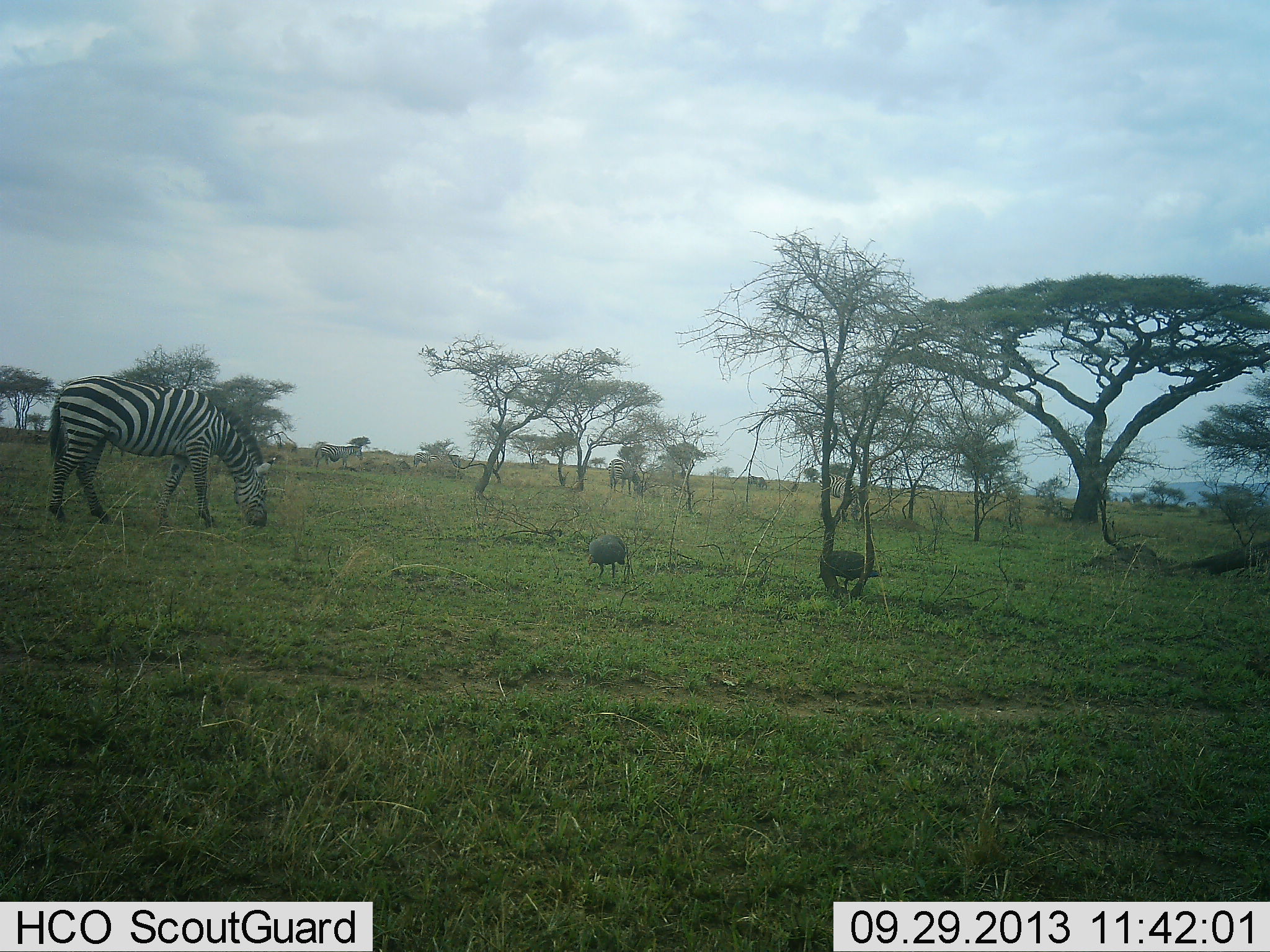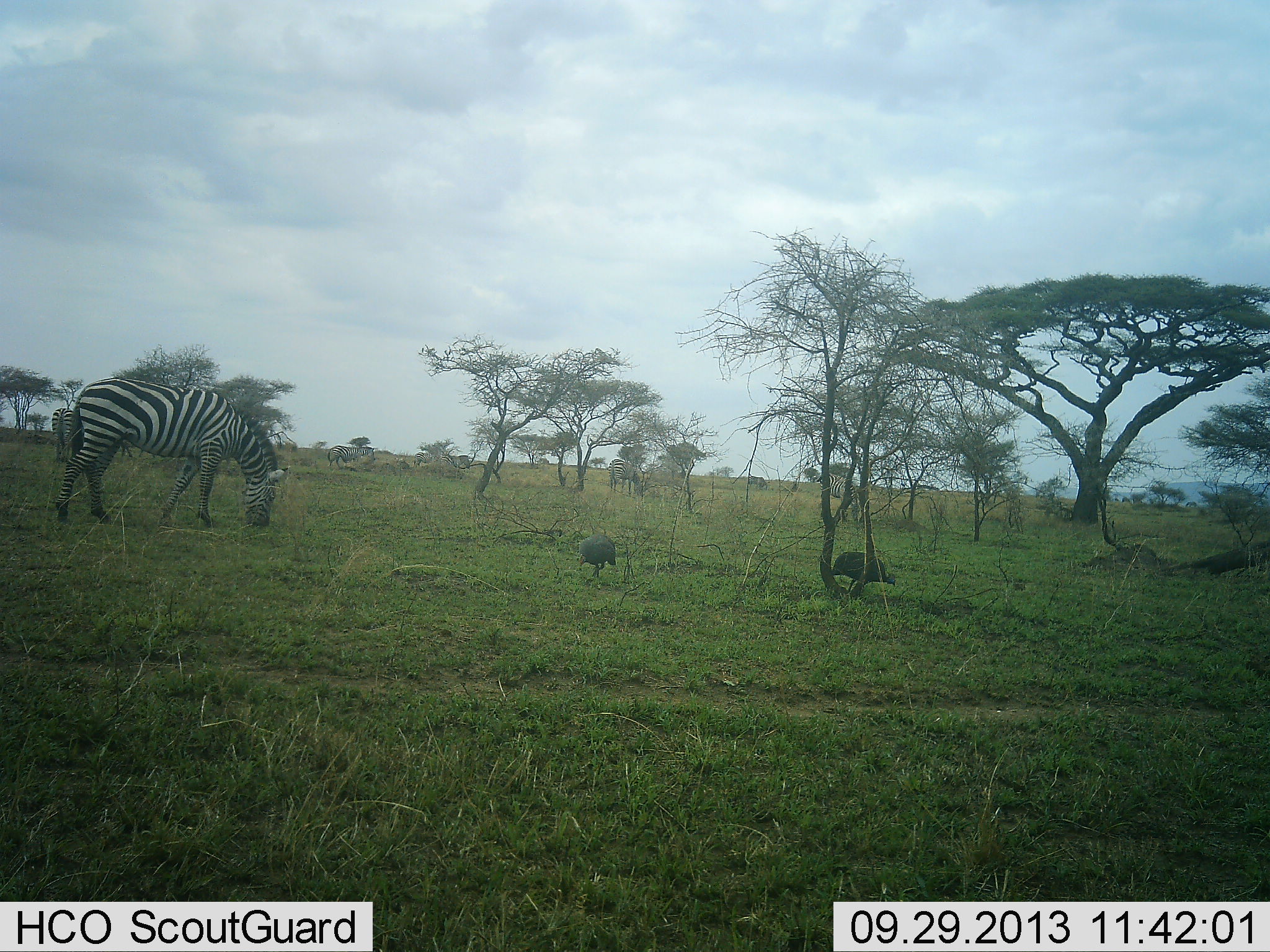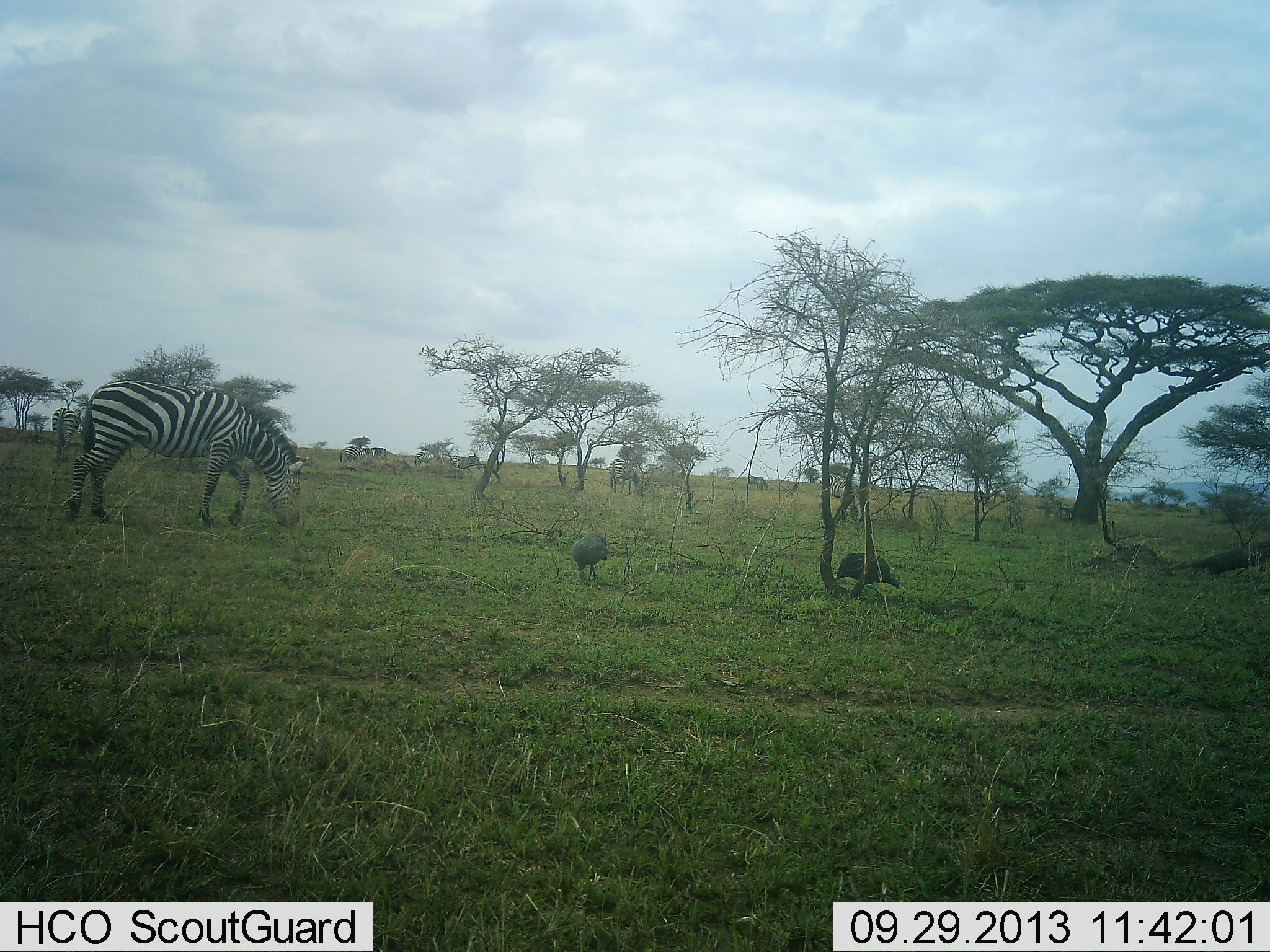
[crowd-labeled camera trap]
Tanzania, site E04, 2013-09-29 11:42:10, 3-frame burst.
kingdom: Animalia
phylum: Chordata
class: Aves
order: Galliformes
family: Numididae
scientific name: Numididae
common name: guinea fowl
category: guineafowl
Guineafowl (guinea fowl) (Numididae), count 2. Behavior (volunteer vote fractions): standing 18%, resting 0%, moving 18%, interacting 0%. Young present (vote fraction): 0%. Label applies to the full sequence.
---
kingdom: Animalia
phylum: Chordata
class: Mammalia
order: Perissodactyla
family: Equidae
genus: Equus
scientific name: Equus quagga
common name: plains zebra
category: zebra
Zebra (plains zebra) (Equus quagga), count 5. Behavior (volunteer vote fractions): standing 36%, resting 0%, moving 36%, interacting 0%. Young present (vote fraction): 0%. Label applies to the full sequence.